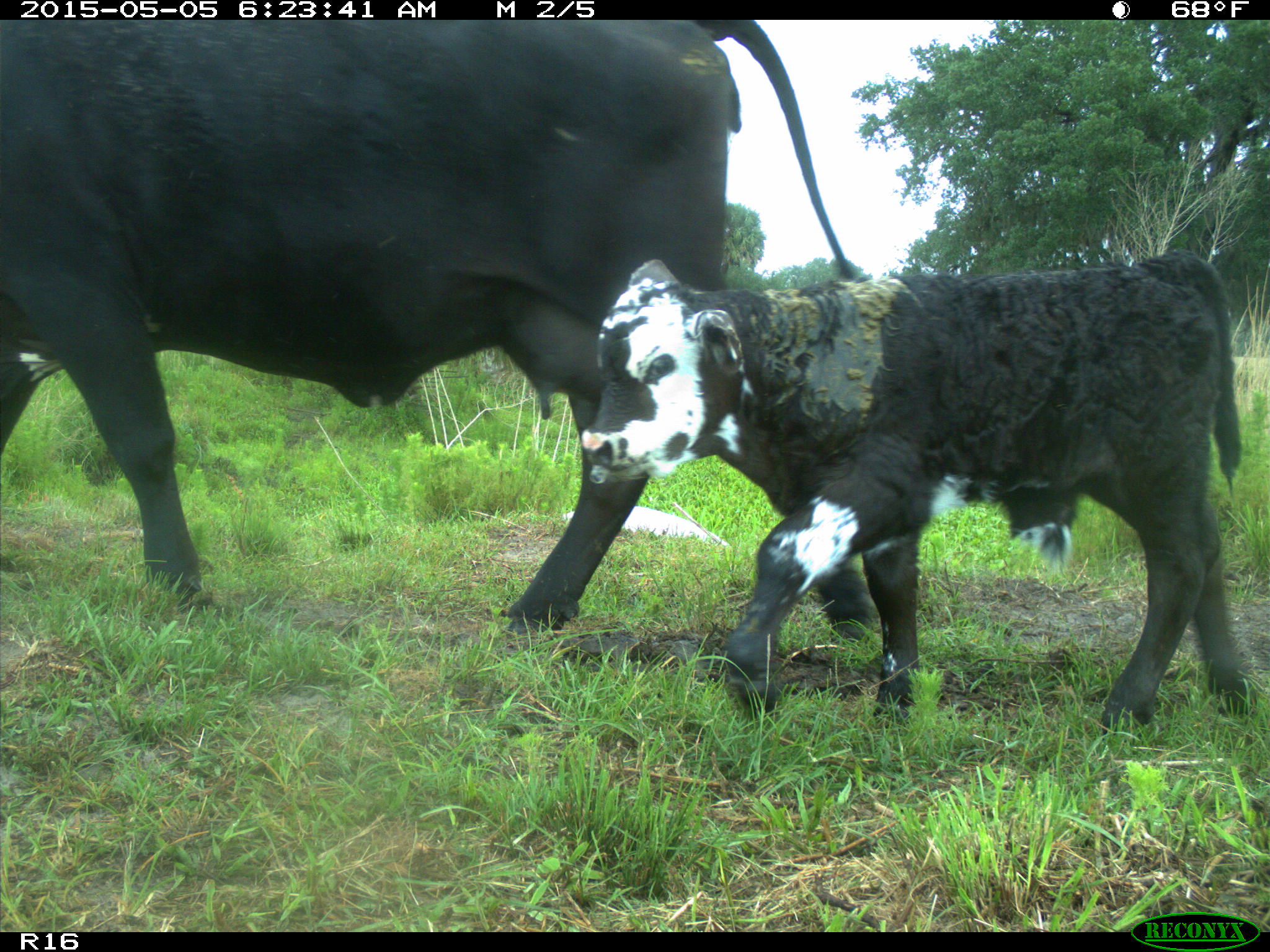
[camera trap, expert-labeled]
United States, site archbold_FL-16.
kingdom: Animalia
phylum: Chordata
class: Mammalia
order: Artiodactyla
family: Bovidae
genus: Bos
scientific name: Bos taurus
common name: domestic cow